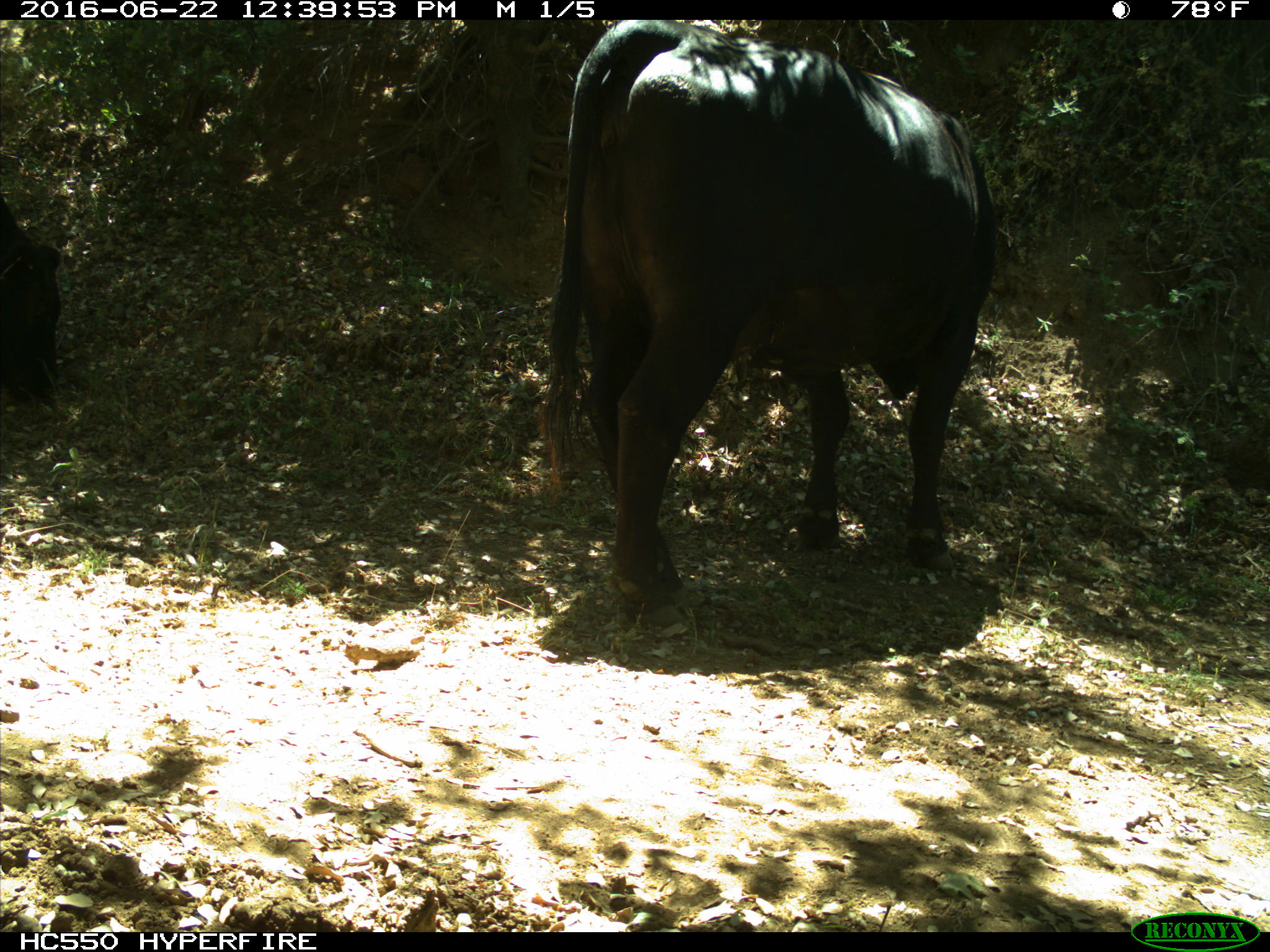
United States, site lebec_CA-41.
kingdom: Animalia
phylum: Chordata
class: Mammalia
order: Artiodactyla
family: Bovidae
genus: Bos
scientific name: Bos taurus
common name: domestic cow